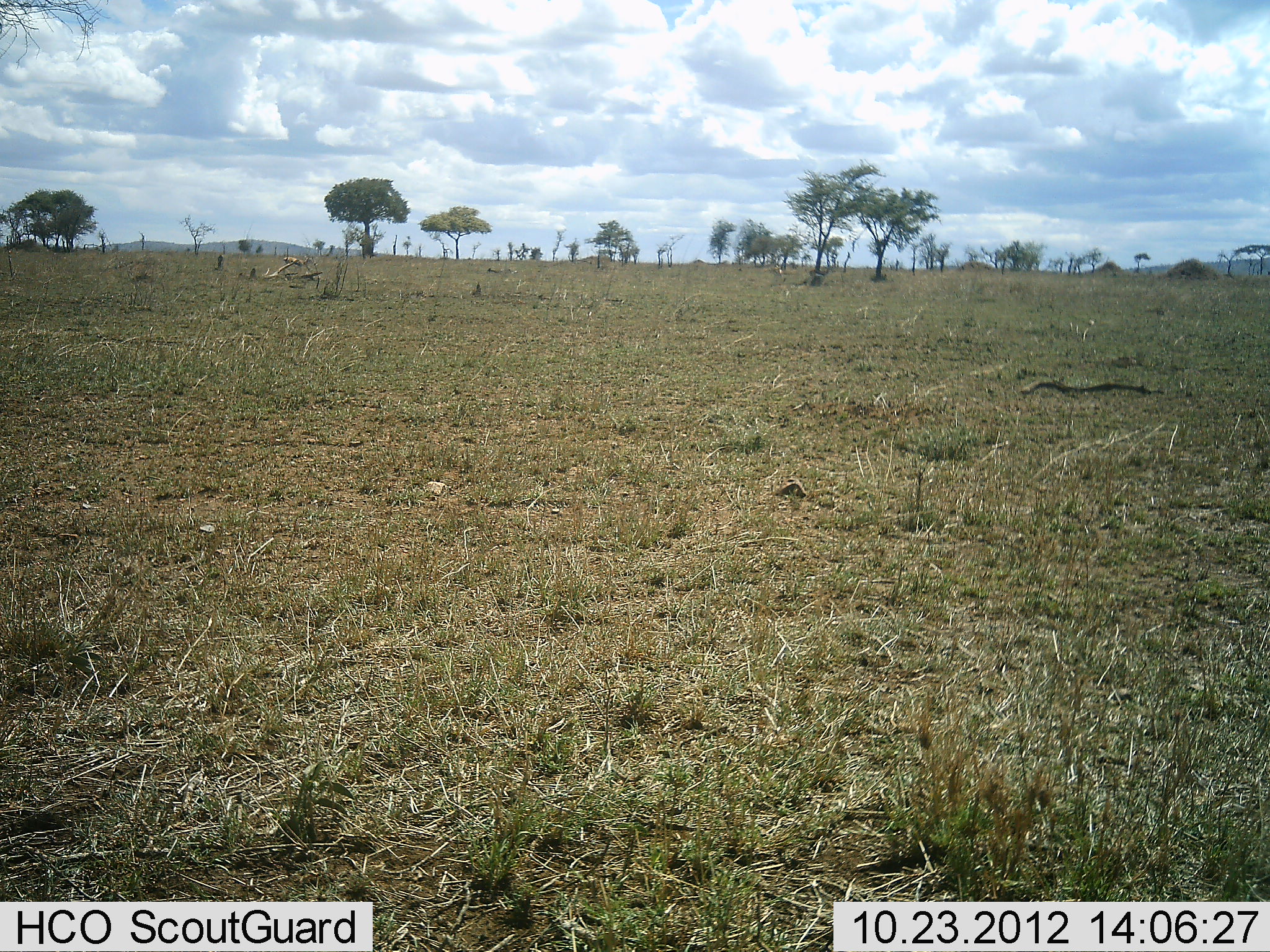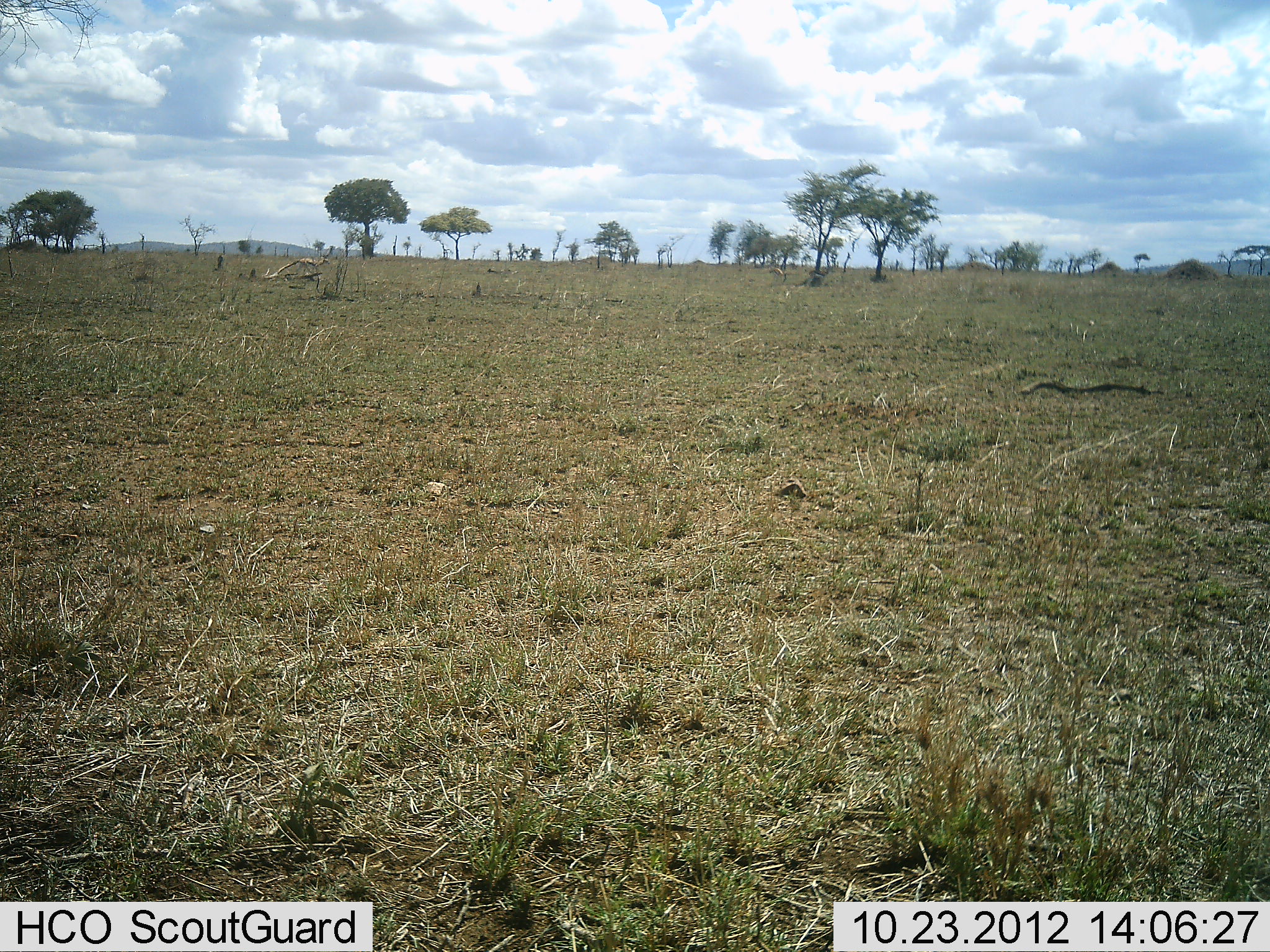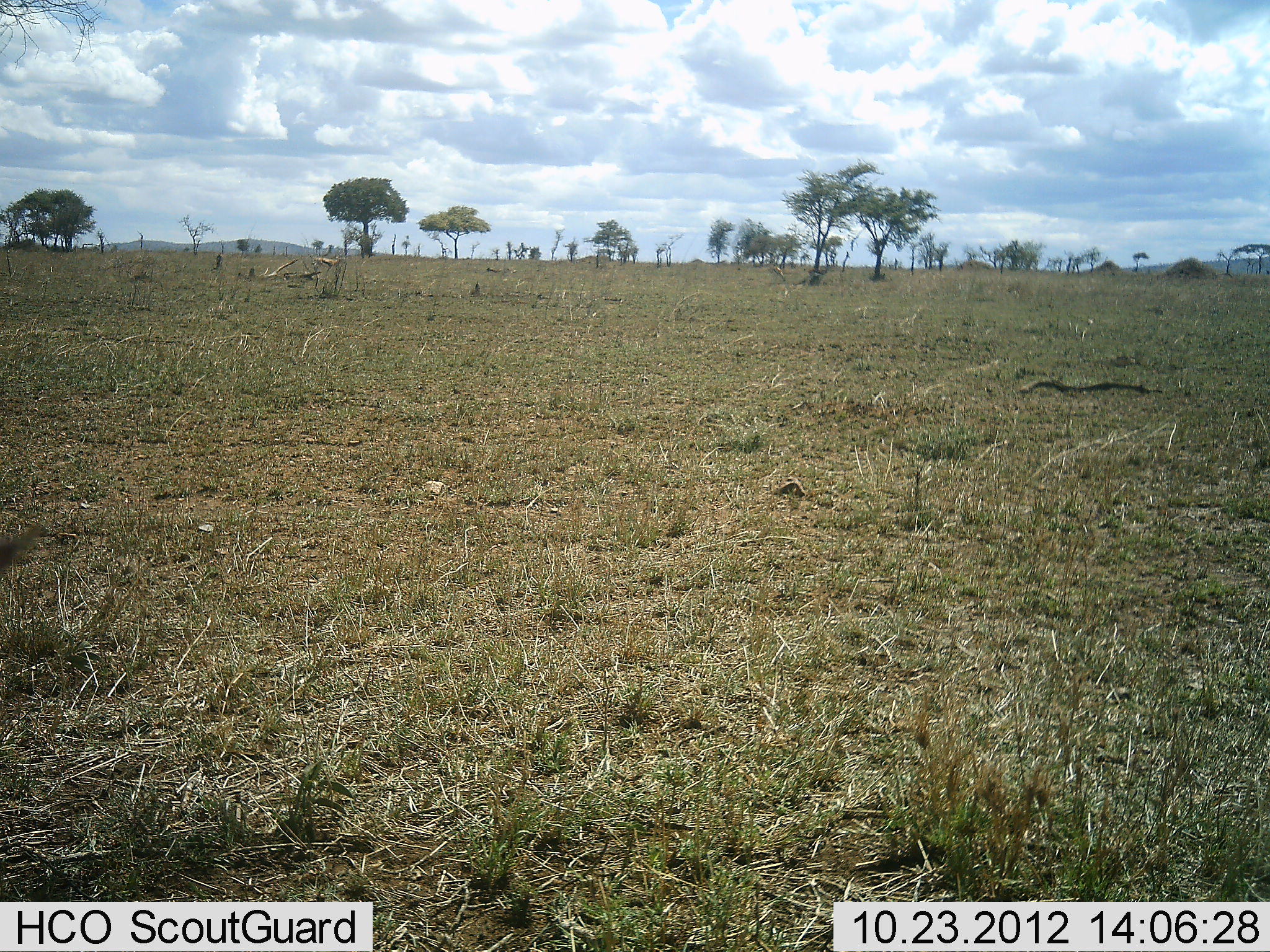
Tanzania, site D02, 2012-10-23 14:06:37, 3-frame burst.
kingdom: Animalia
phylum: Chordata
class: Mammalia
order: Artiodactyla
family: Bovidae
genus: Eudorcas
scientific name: Eudorcas thomsonii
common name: thomson's gazelle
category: gazellethomsons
Gazellethomsons (thomson's gazelle) (Eudorcas thomsonii), count 1. Behavior (volunteer vote fractions): standing 11%, resting 0%, moving 100%, interacting 0%. Young present (vote fraction): 0%. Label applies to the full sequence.